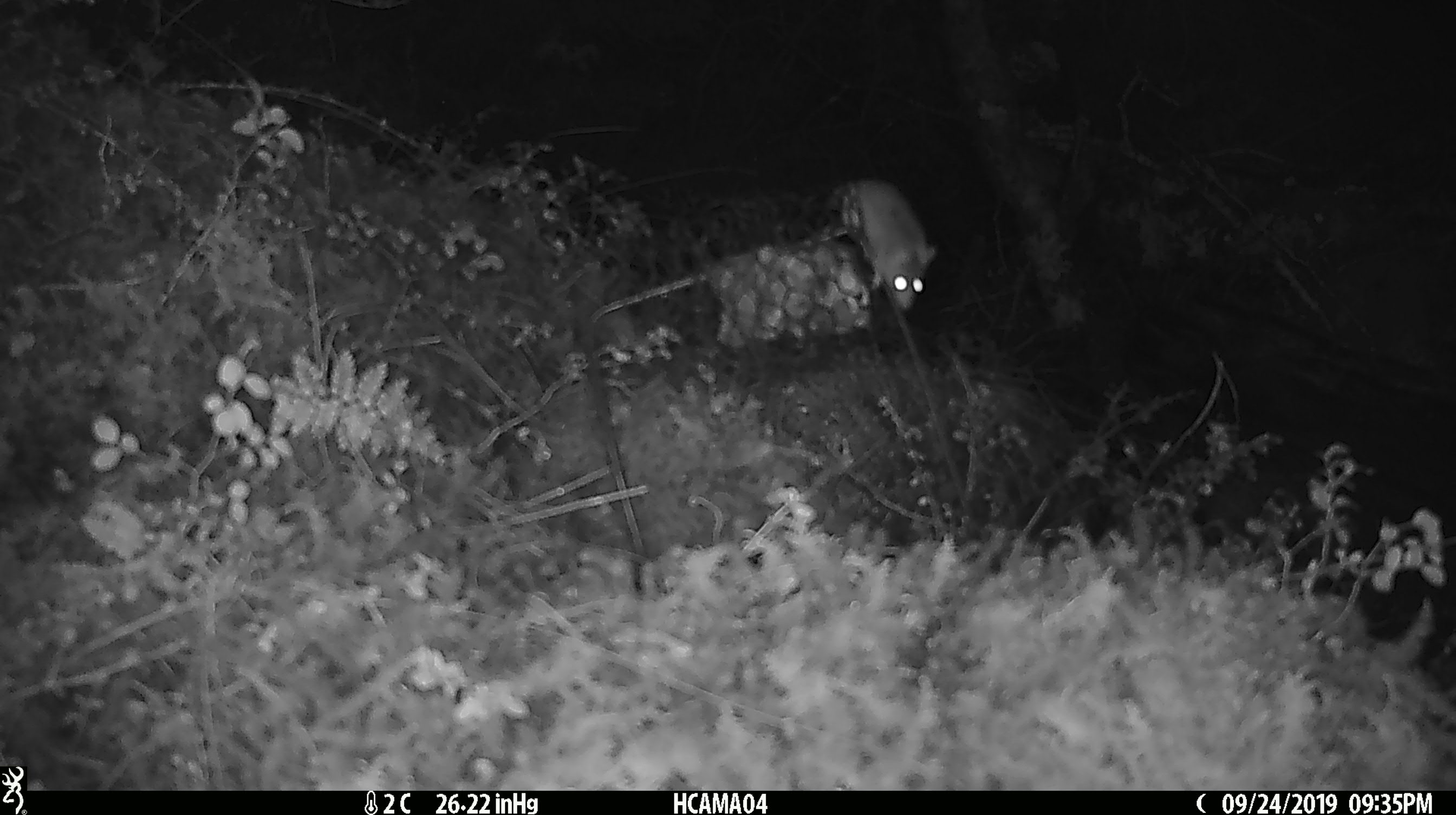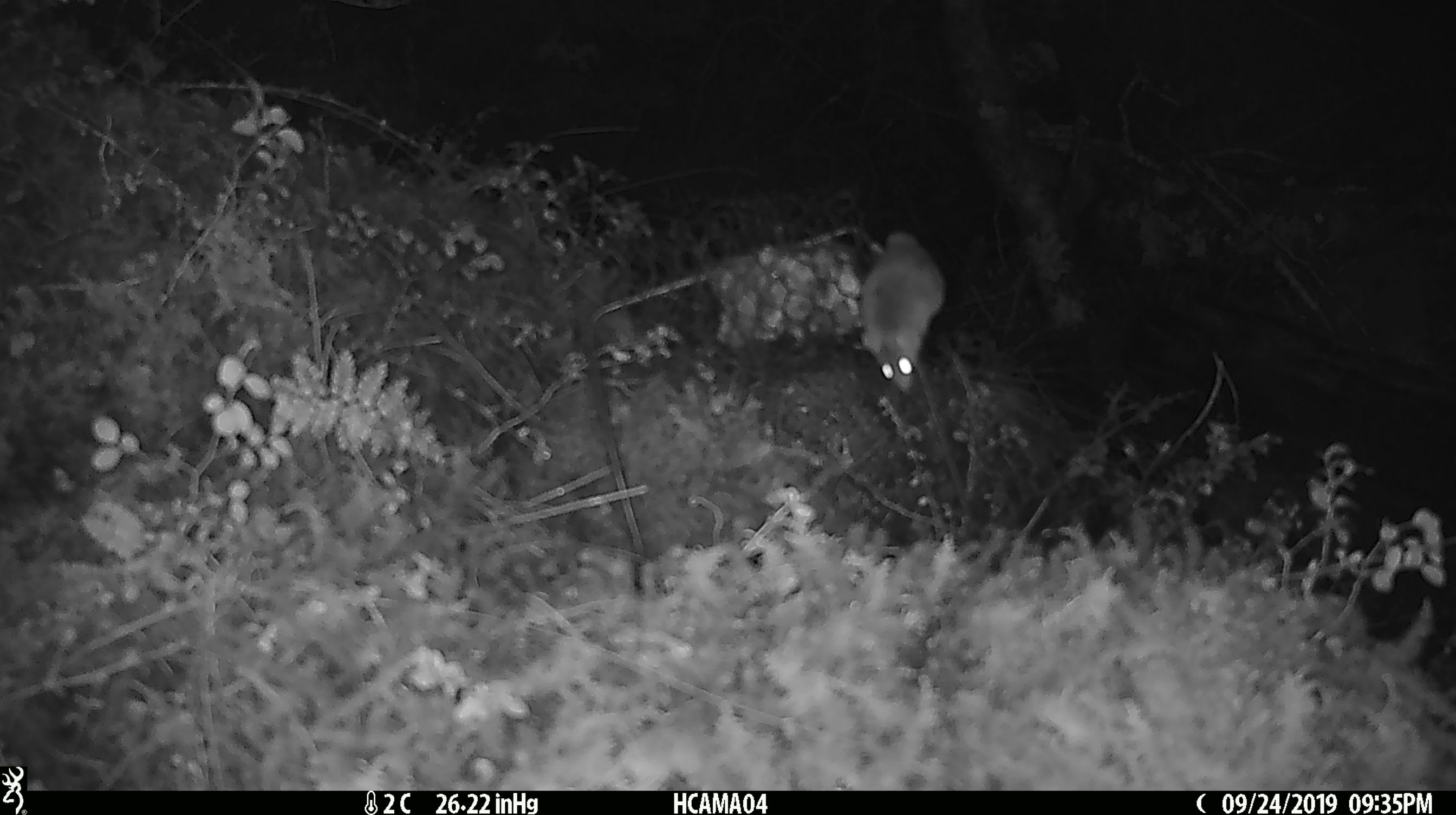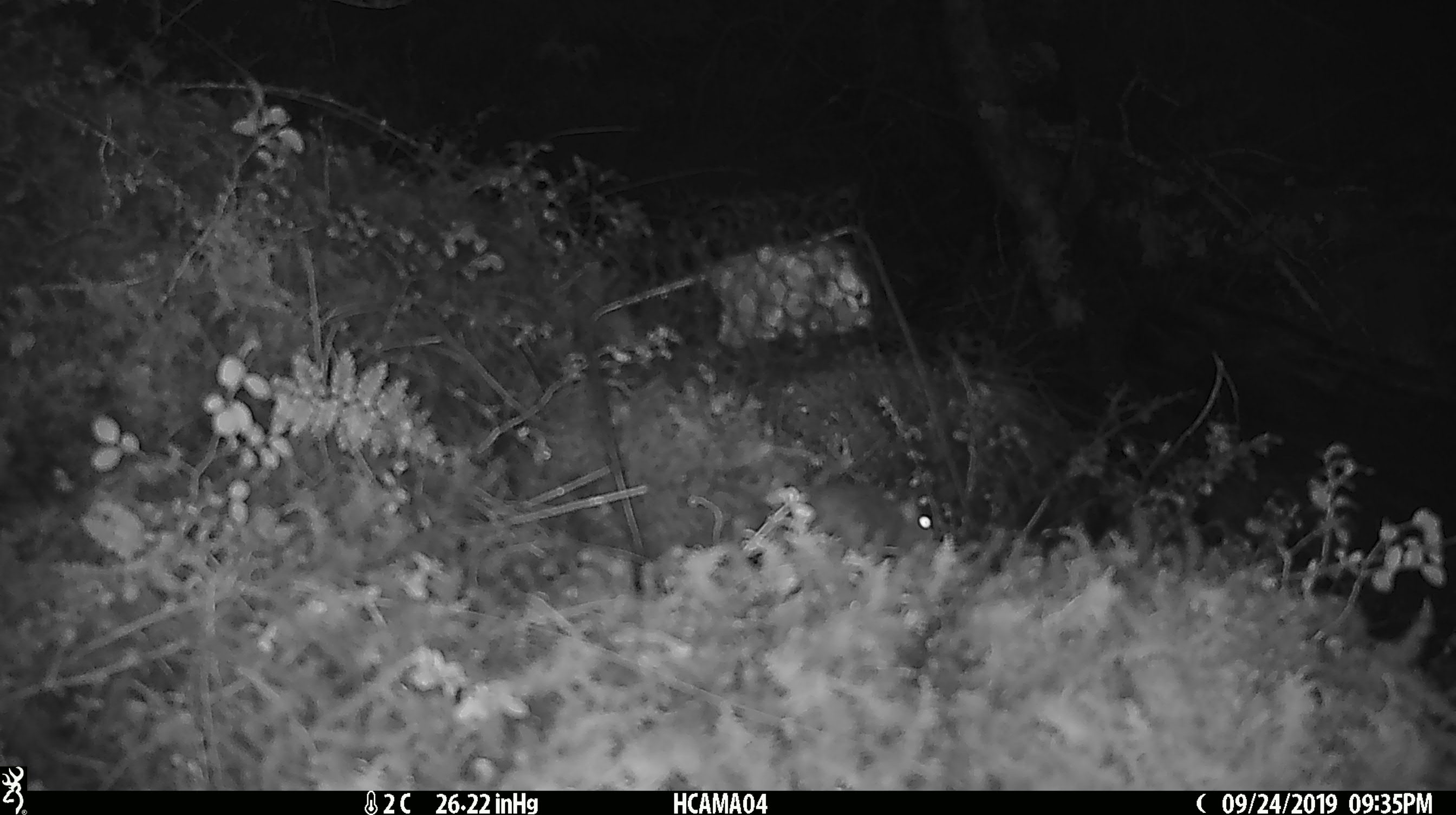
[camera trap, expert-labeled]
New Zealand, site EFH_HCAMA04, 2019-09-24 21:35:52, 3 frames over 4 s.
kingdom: Animalia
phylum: Chordata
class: Mammalia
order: Rodentia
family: Muridae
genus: Mus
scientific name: Mus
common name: mouse